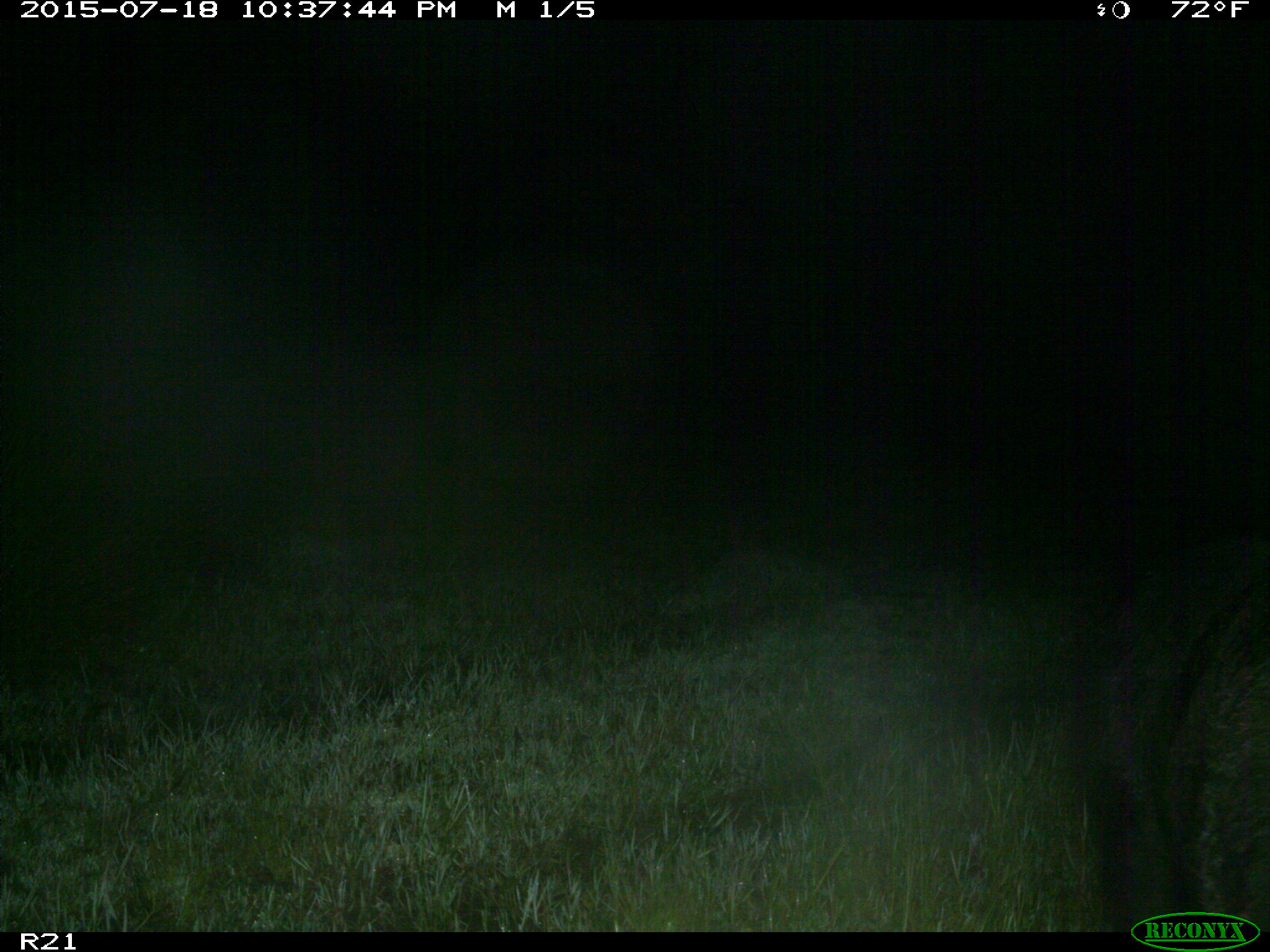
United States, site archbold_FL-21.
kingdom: Animalia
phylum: Chordata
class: Mammalia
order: Artiodactyla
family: Suidae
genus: Sus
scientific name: Sus scrofa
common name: wild boar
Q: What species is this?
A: Sus scrofa (wild boar).